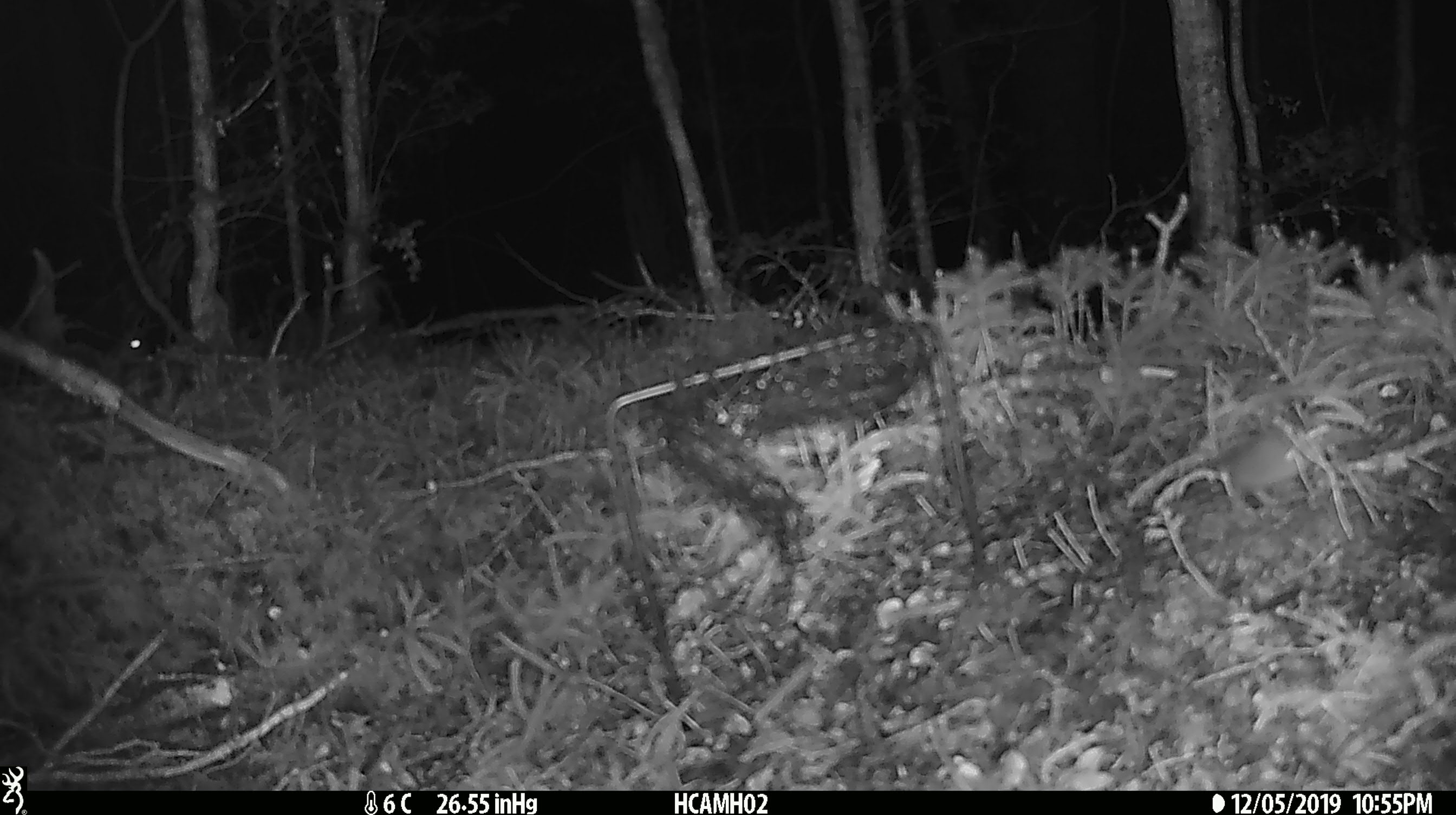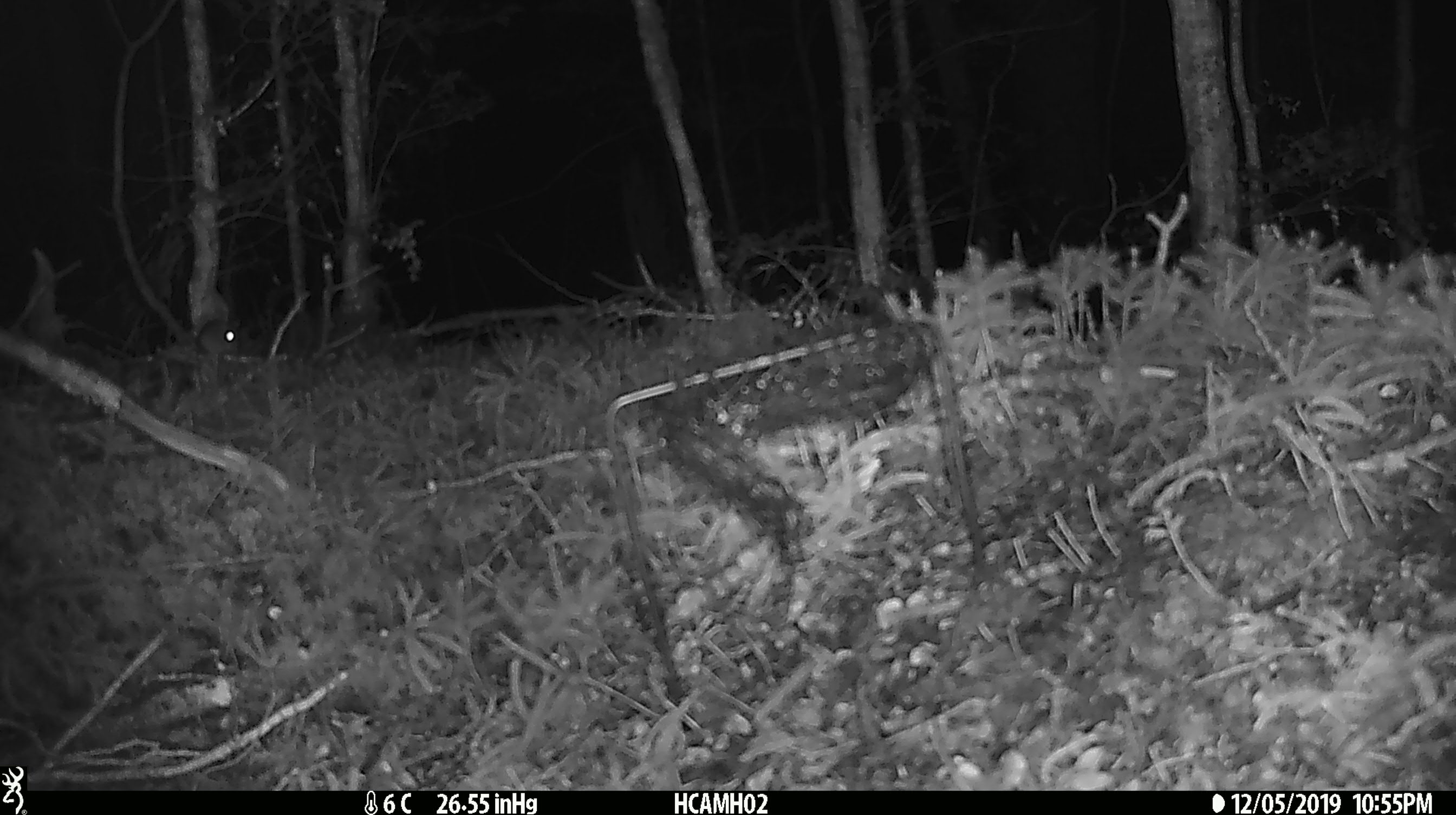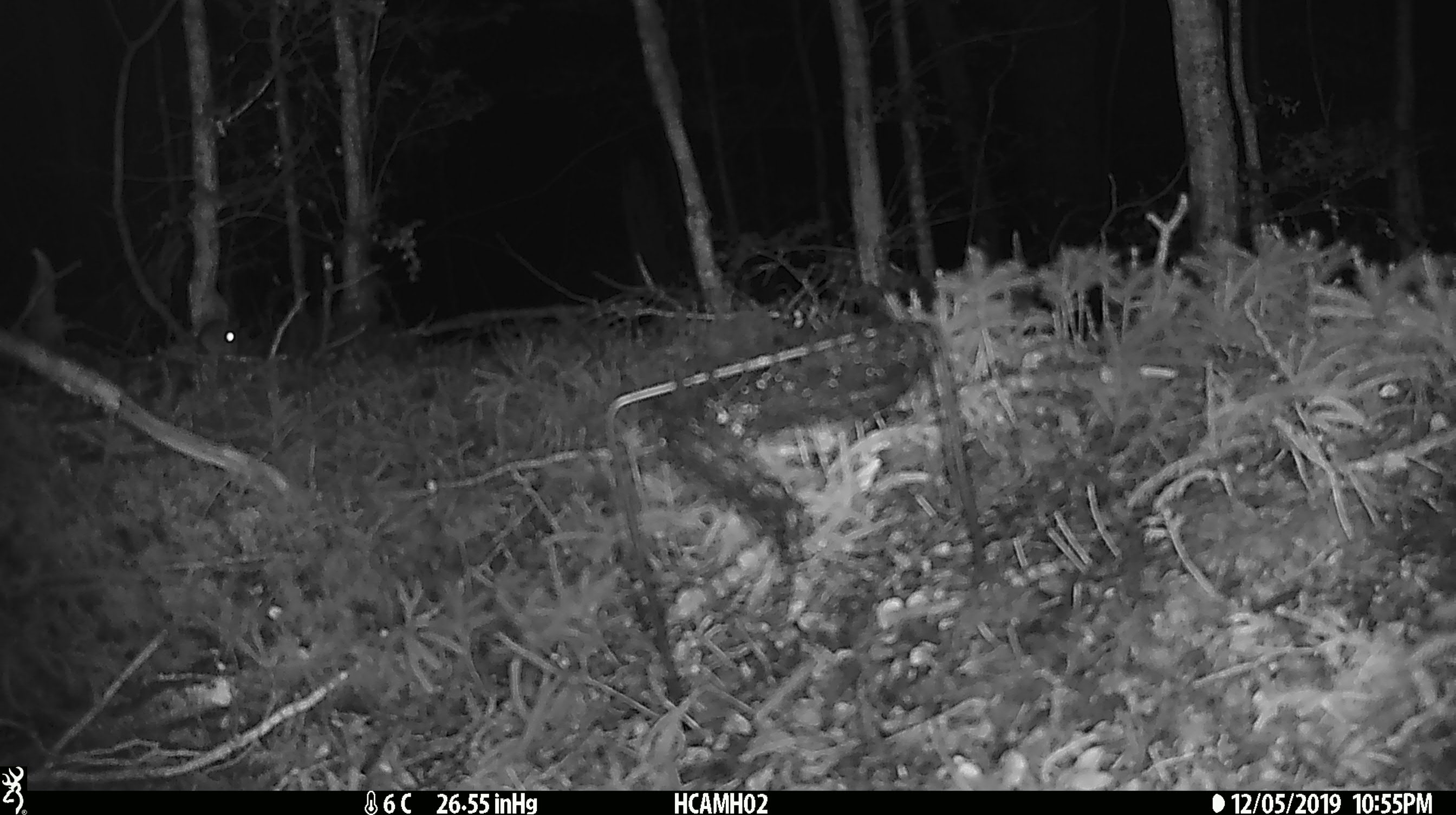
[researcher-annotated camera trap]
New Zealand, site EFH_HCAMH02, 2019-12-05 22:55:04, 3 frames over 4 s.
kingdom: Animalia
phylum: Chordata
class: Mammalia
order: Rodentia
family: Muridae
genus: Mus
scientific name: Mus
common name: mouse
Mouse (Mus).